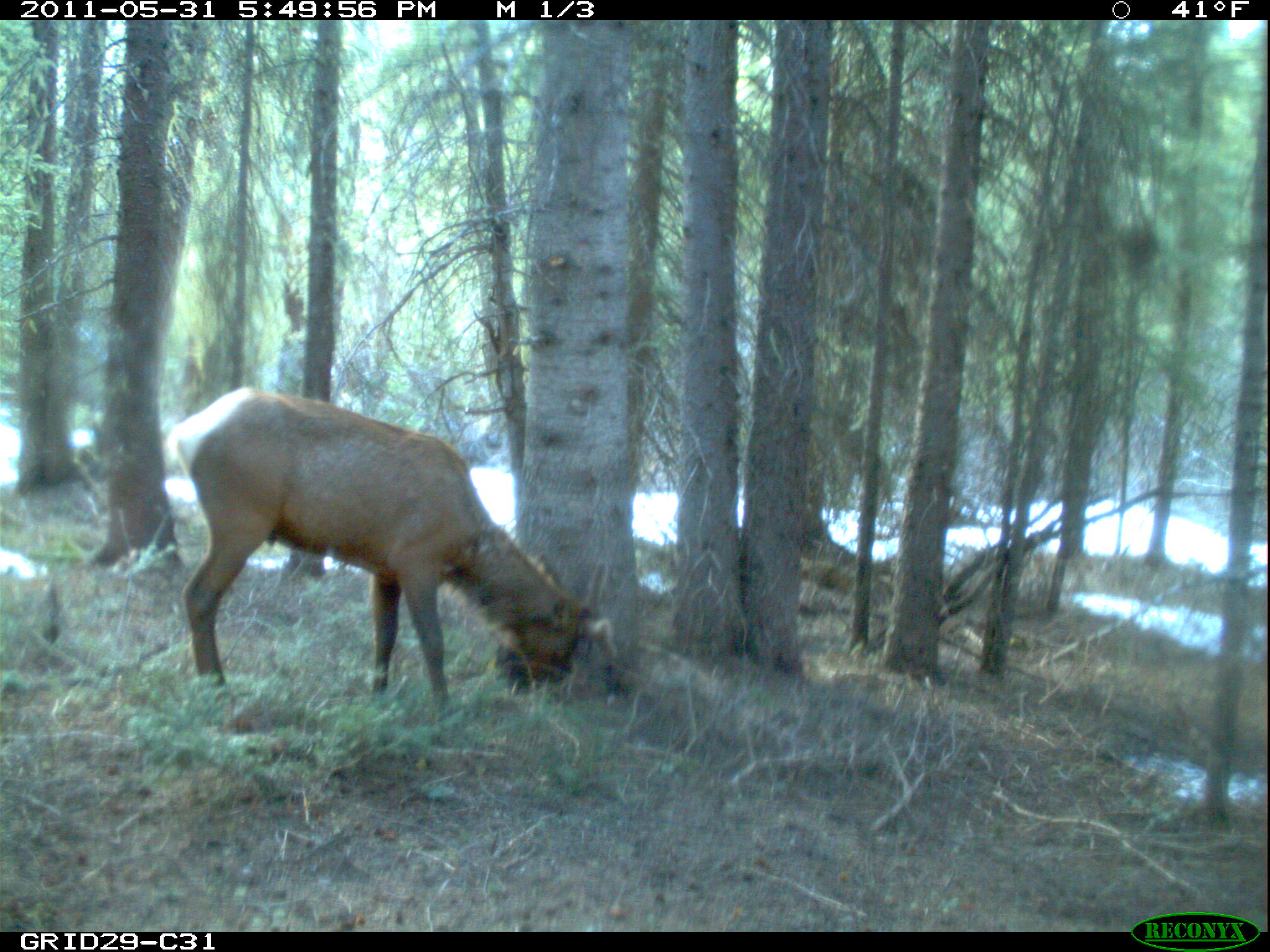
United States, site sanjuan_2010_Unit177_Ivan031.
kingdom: Animalia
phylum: Chordata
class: Mammalia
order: Artiodactyla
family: Cervidae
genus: Cervus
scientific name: Cervus elaphus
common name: red deer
Cervus elaphus (red deer).